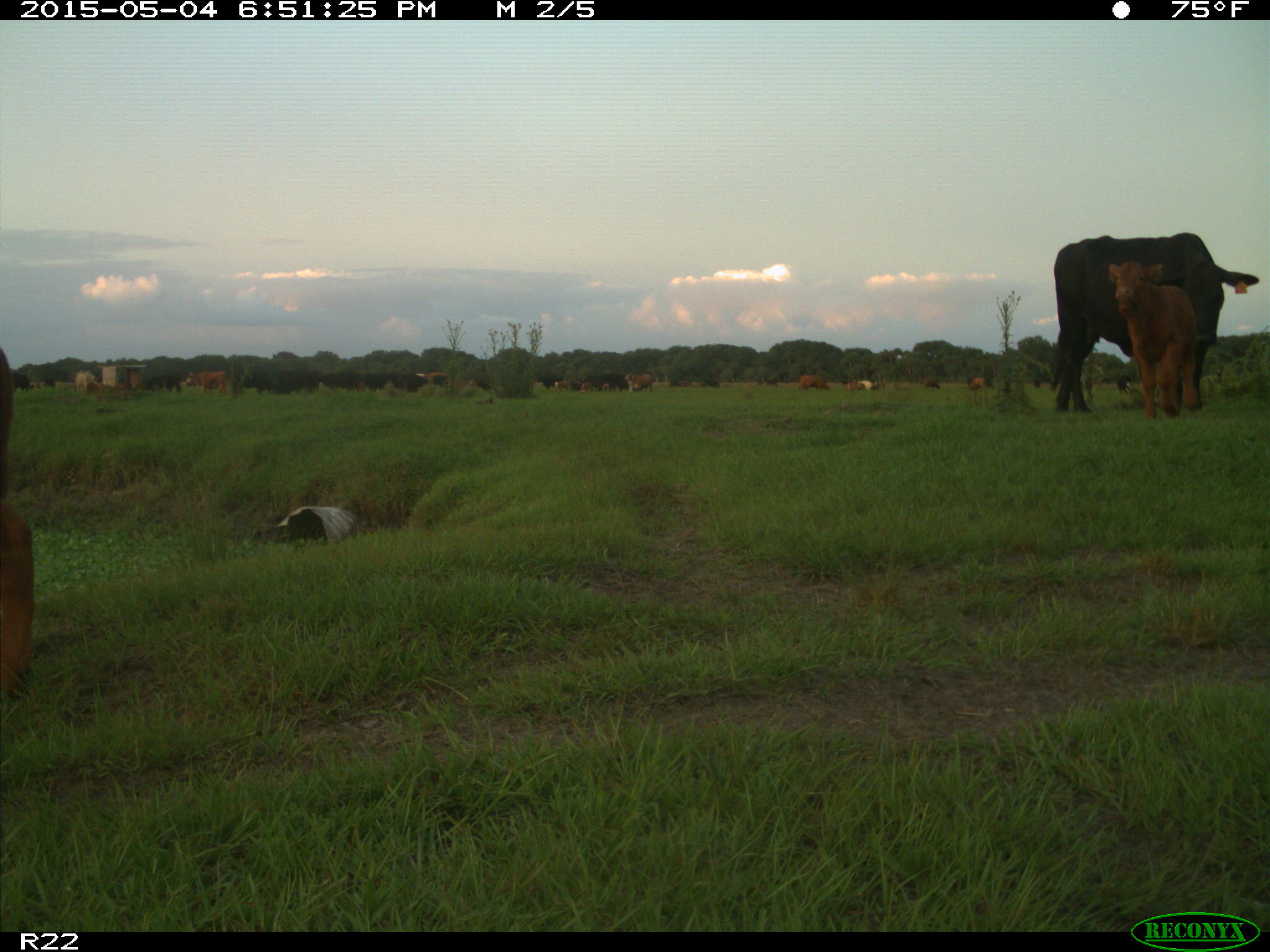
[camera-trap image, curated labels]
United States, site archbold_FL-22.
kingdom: Animalia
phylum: Chordata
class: Mammalia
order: Artiodactyla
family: Bovidae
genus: Bos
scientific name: Bos taurus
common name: domestic cow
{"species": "Bos taurus (domestic cow)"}